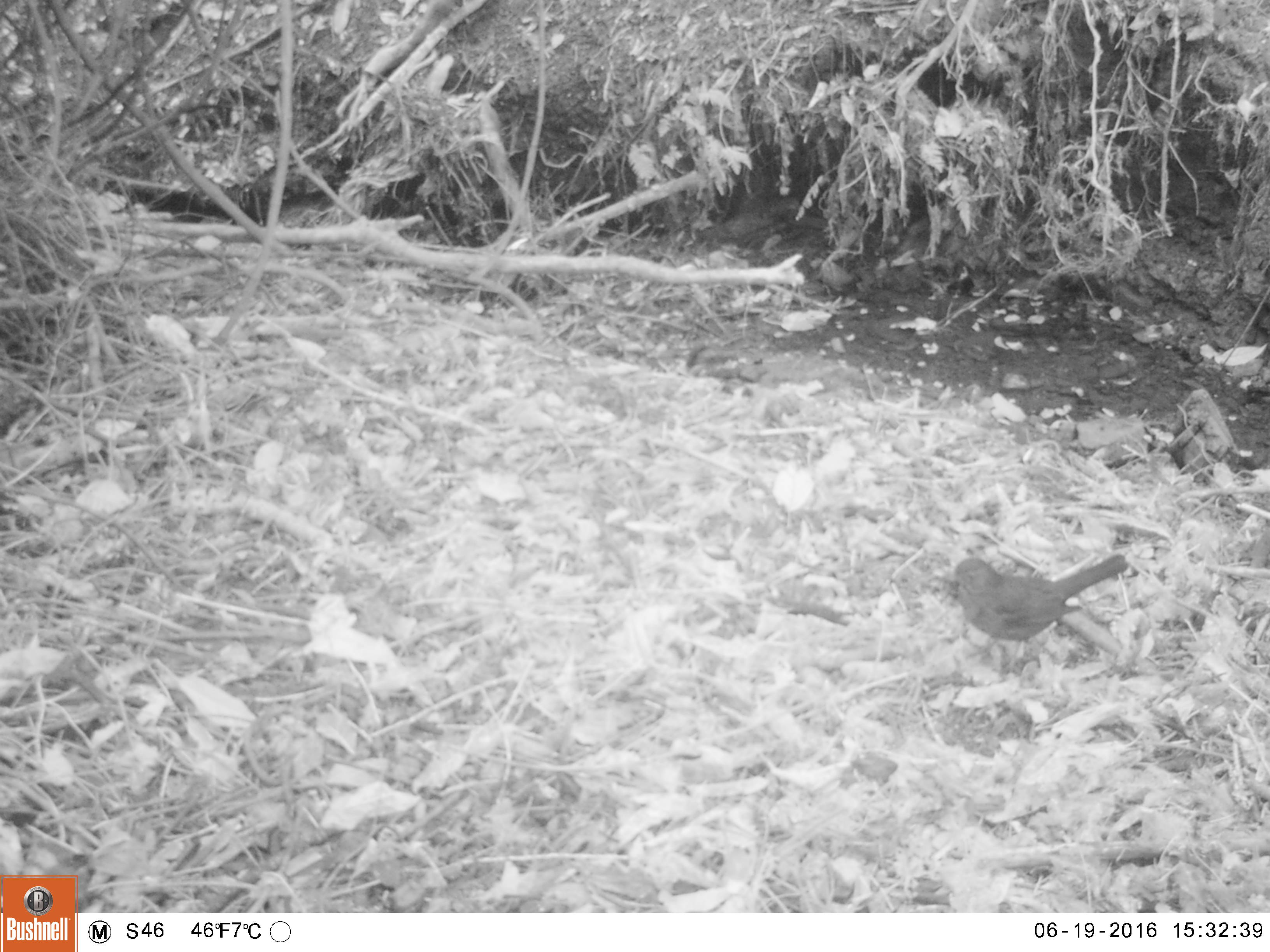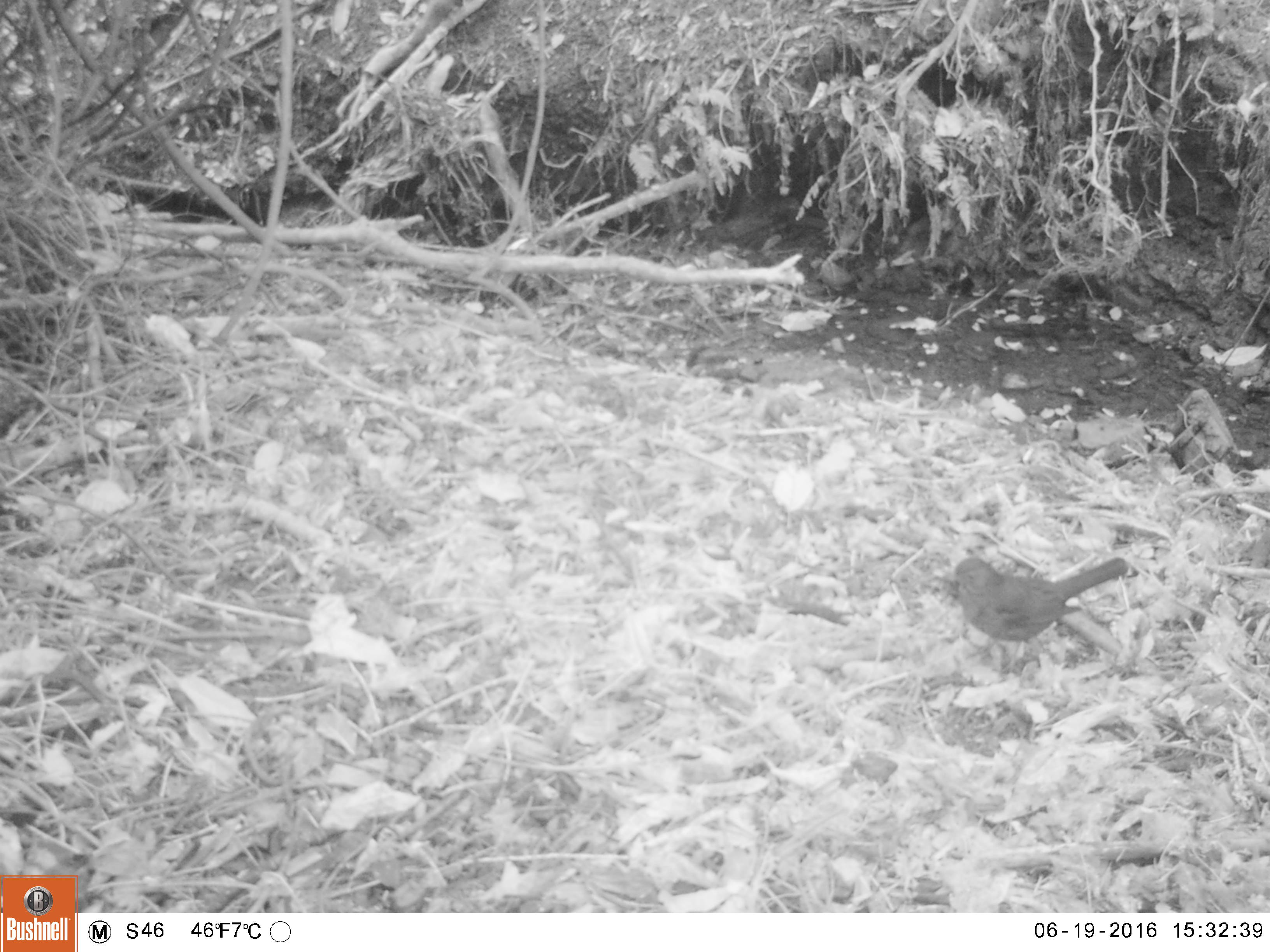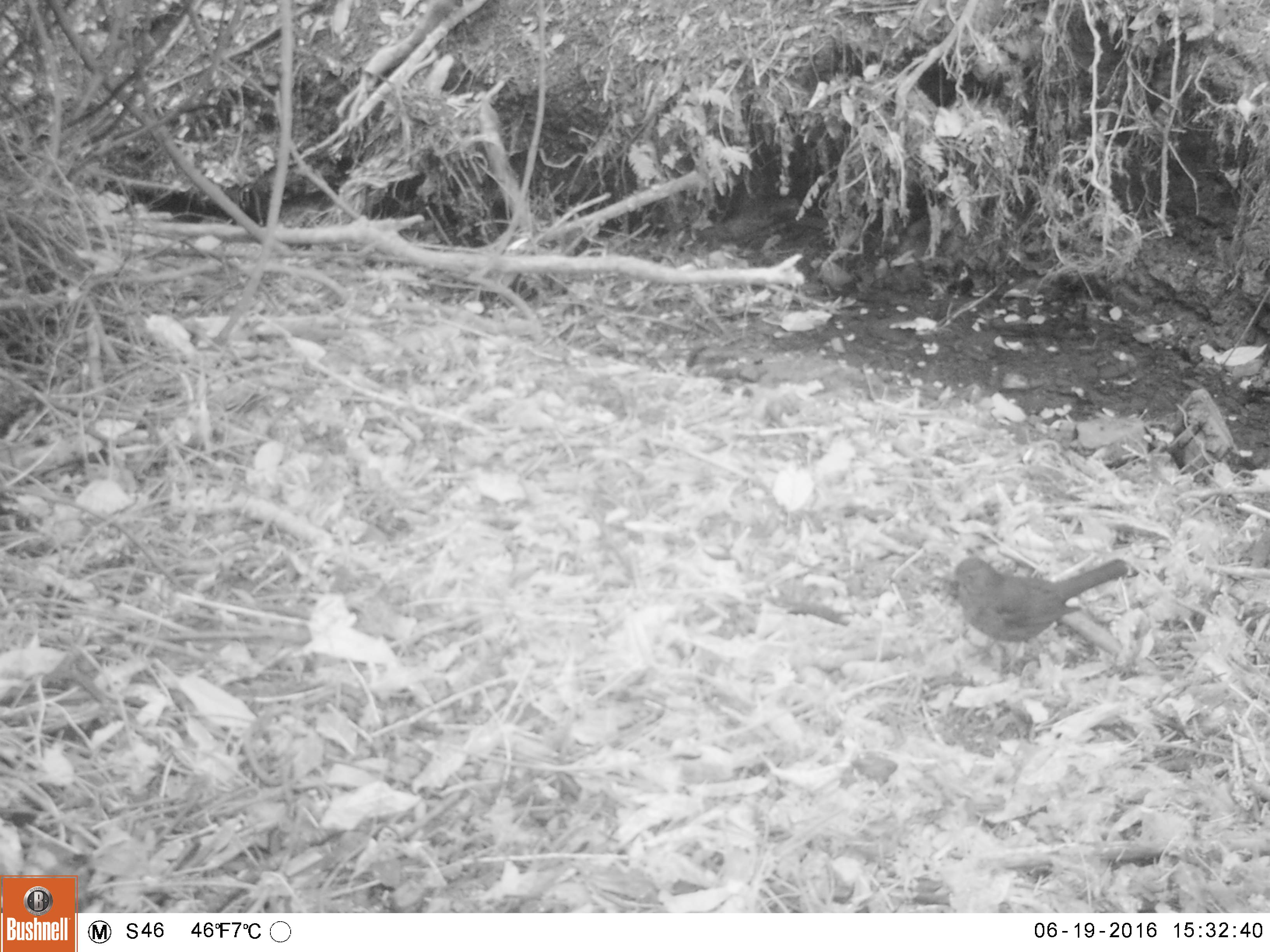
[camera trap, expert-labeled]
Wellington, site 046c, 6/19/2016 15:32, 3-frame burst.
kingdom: Animalia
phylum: Chordata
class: Aves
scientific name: Aves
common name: bird